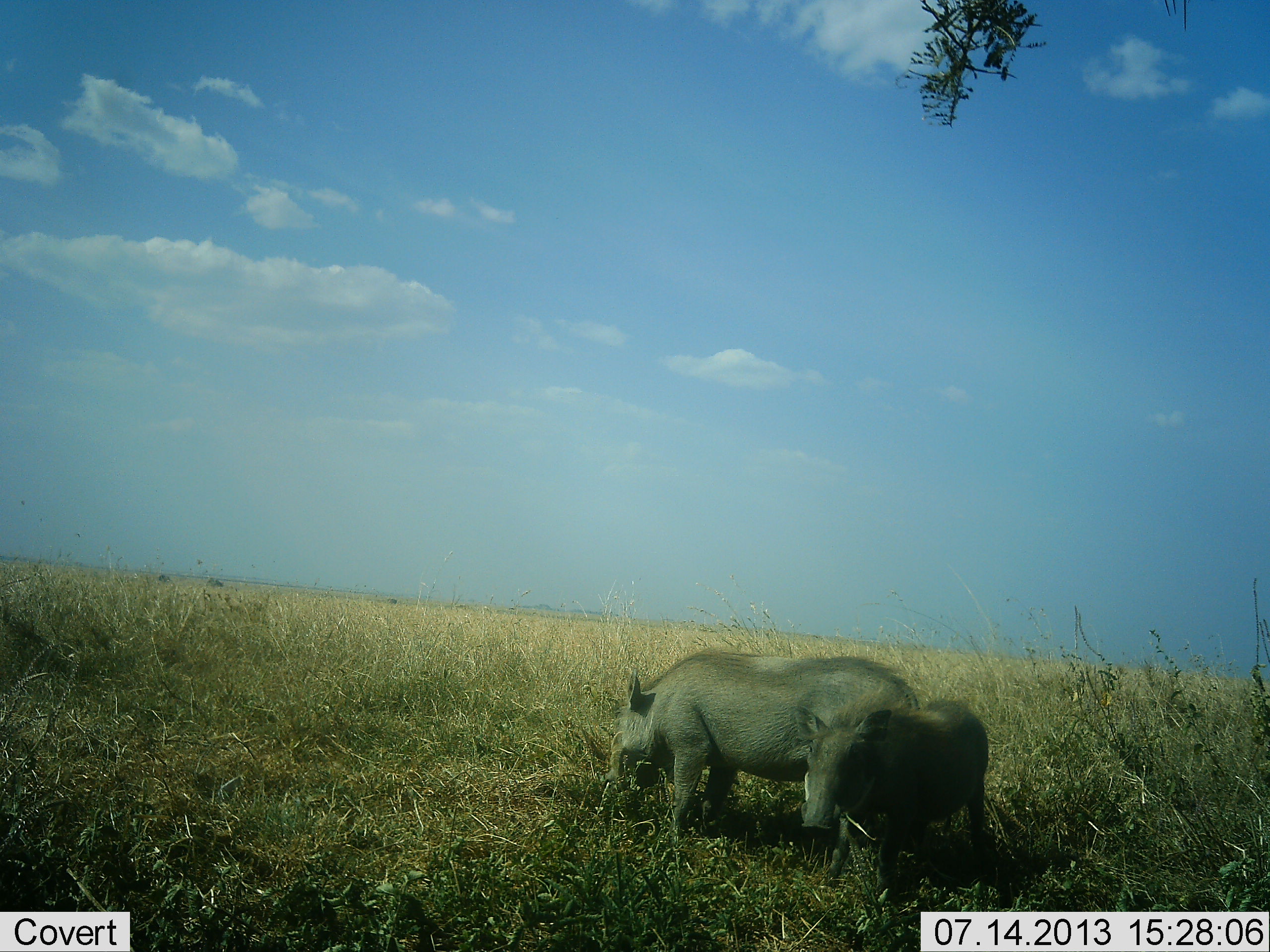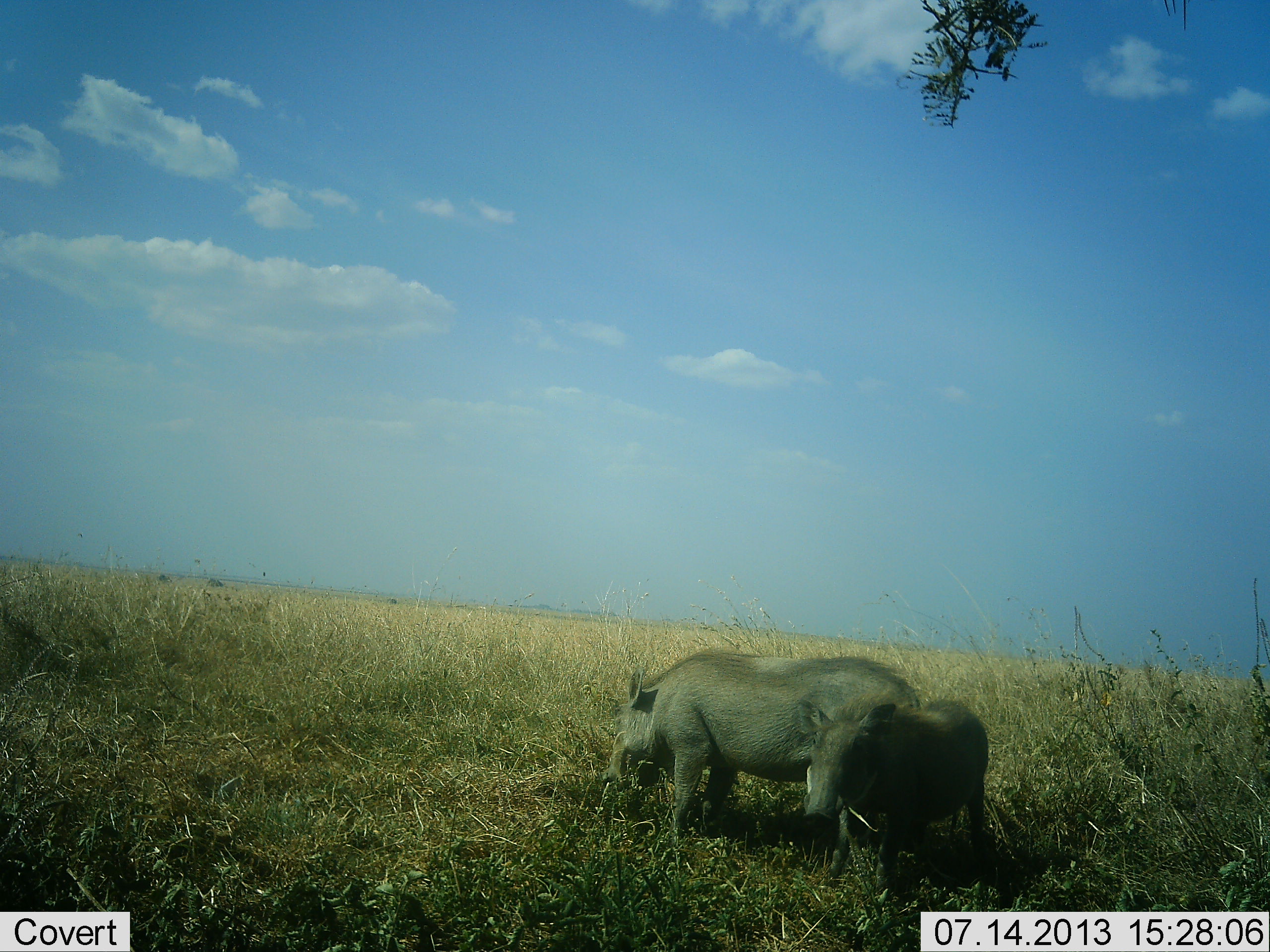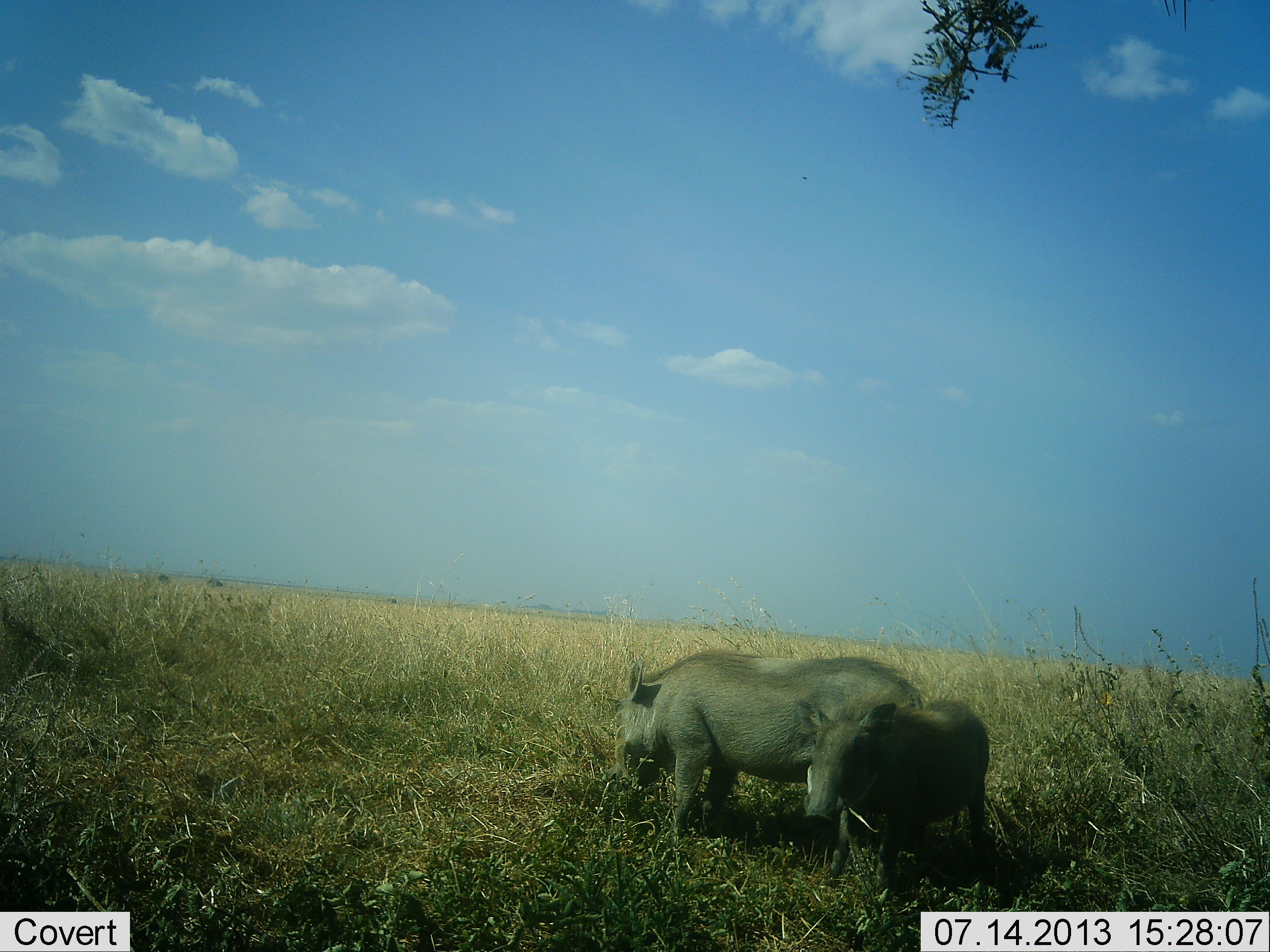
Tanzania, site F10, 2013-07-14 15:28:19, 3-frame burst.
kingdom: Animalia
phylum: Chordata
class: Mammalia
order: Artiodactyla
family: Suidae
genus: Phacochoerus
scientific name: Phacochoerus africanus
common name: warthog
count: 2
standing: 73%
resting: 0%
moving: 8%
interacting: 0%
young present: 12%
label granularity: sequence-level